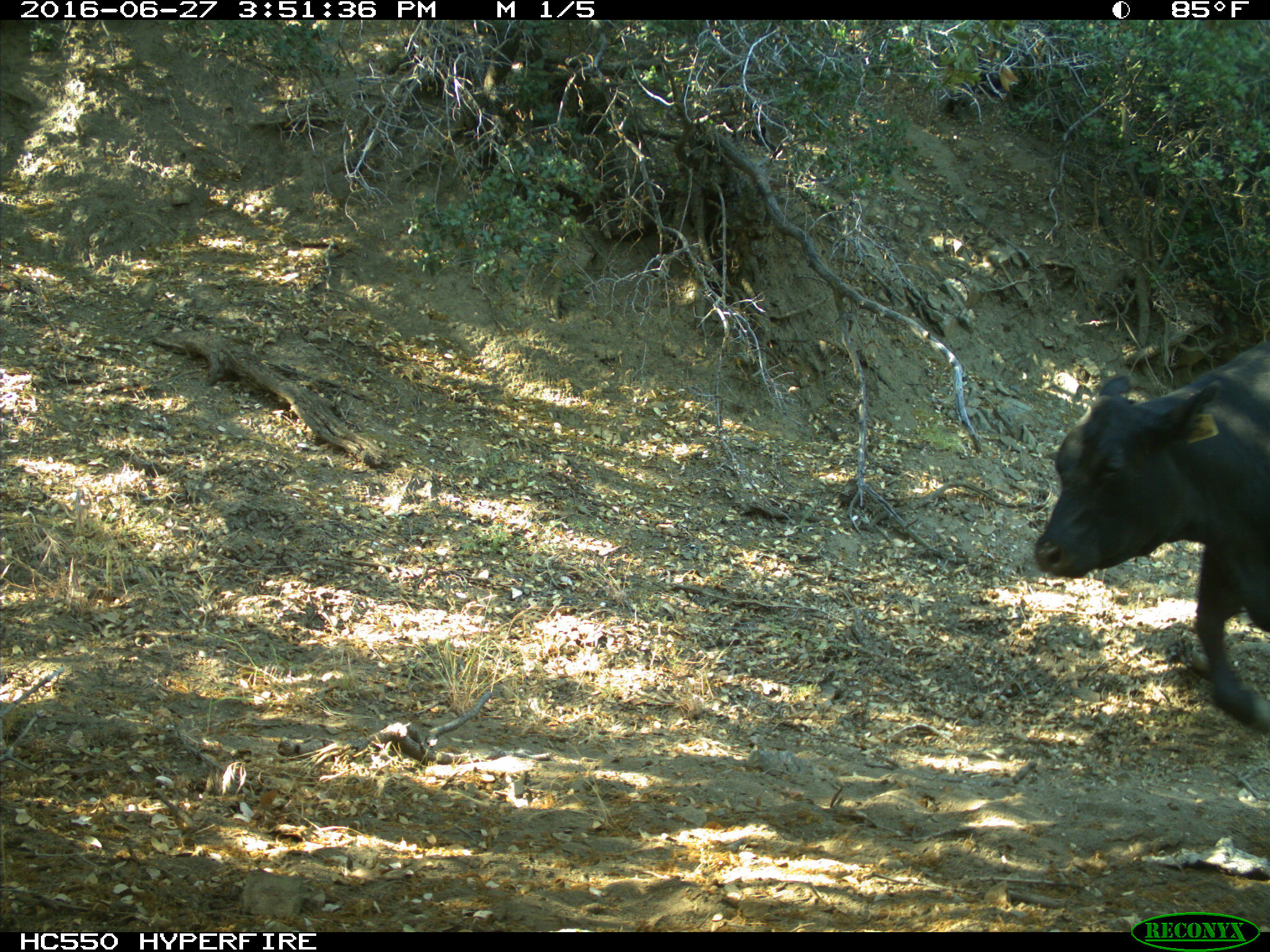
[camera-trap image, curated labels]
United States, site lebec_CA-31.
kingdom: Animalia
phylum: Chordata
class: Mammalia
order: Artiodactyla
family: Bovidae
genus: Bos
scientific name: Bos taurus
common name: domestic cow